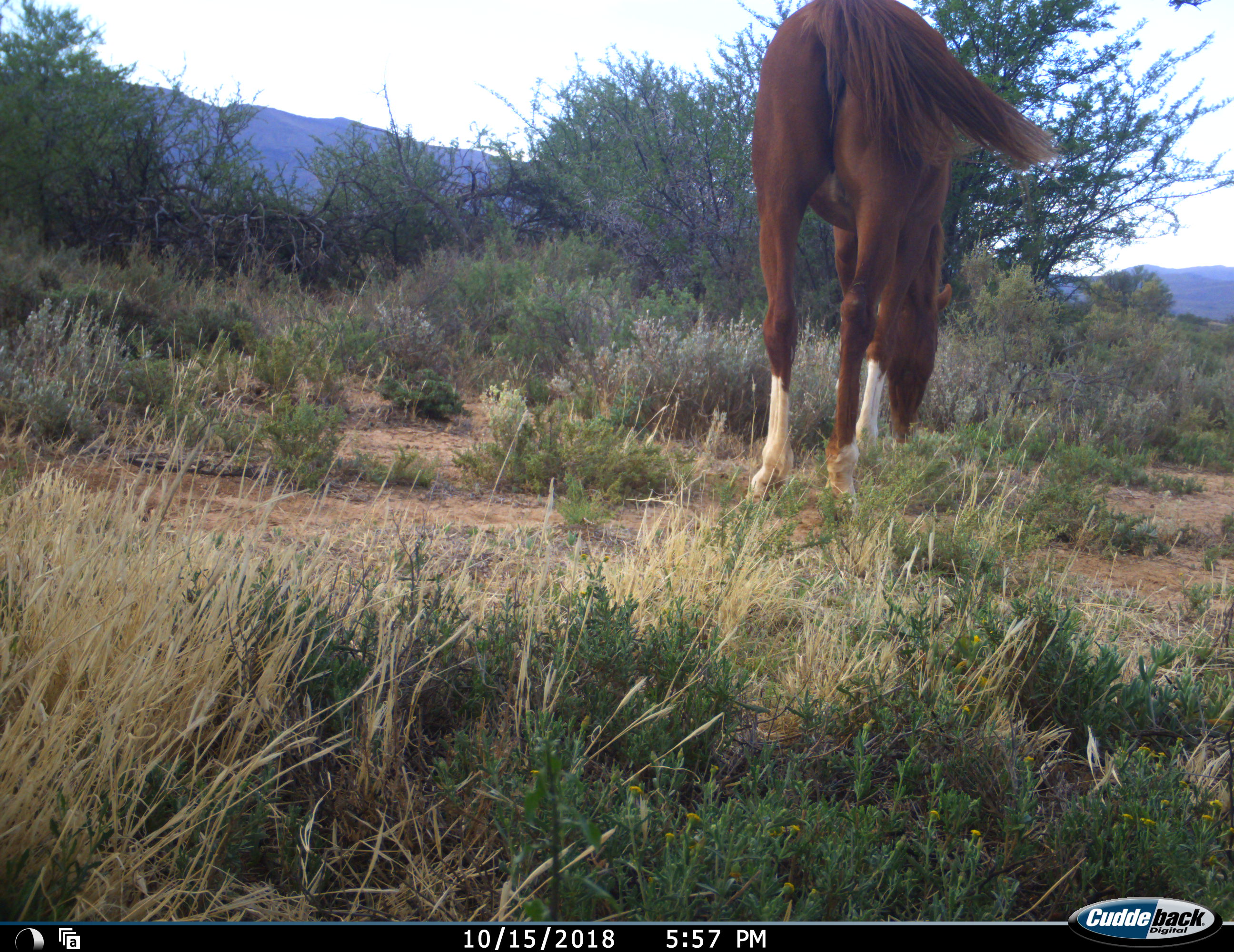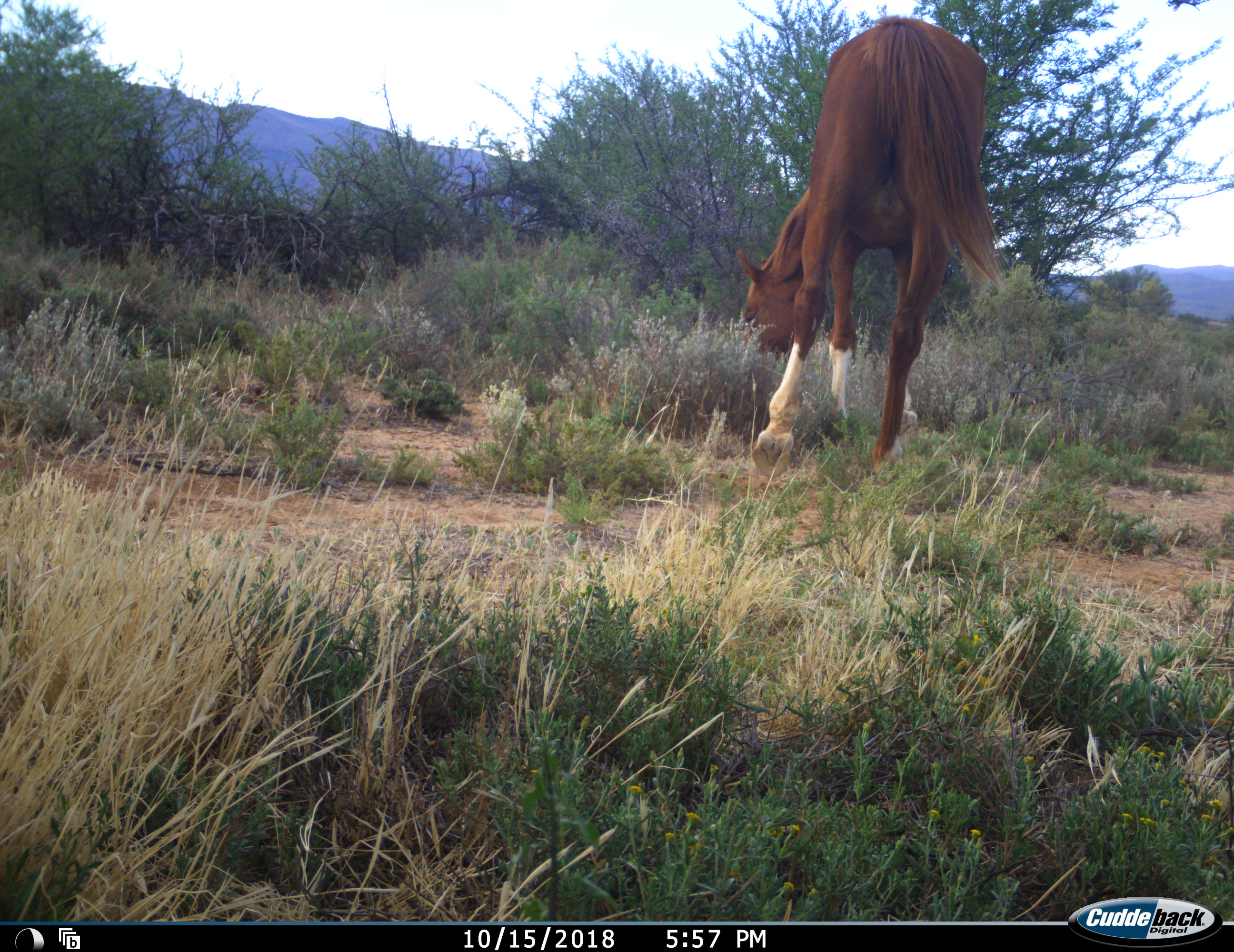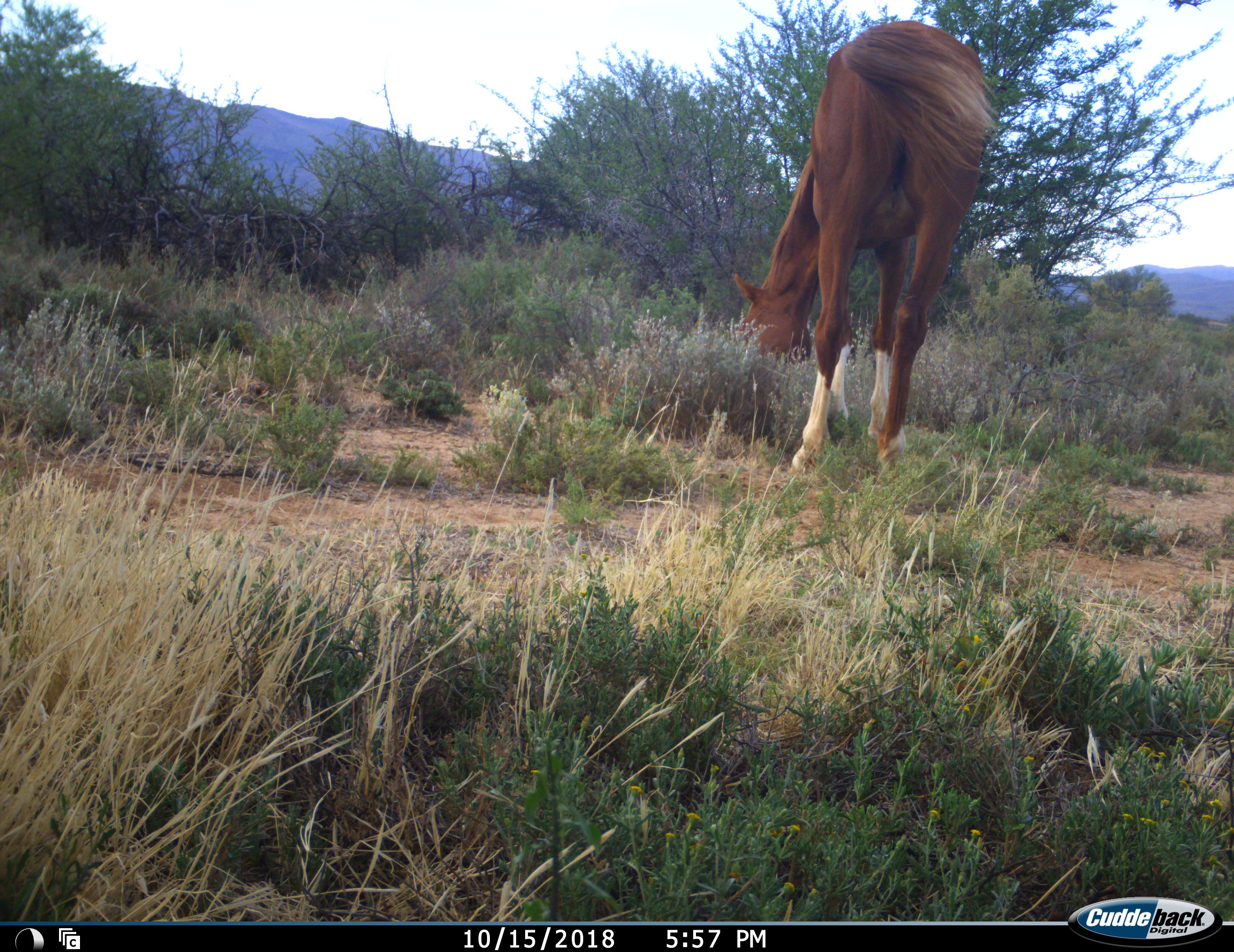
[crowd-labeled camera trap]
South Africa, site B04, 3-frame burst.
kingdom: Animalia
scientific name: Animalia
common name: animal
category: domesticanimal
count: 1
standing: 10%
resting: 0%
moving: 20%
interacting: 0%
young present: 0%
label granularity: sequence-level